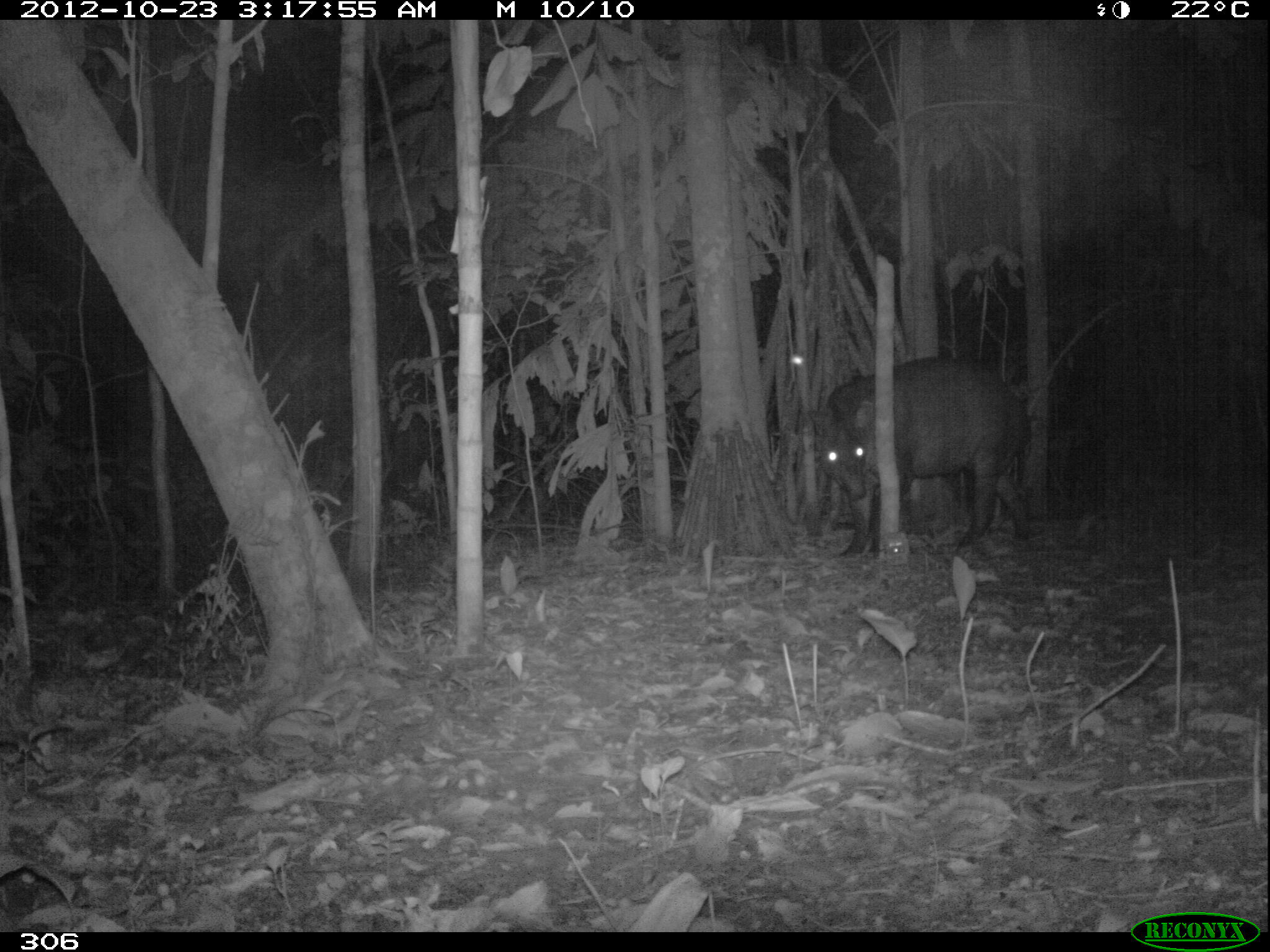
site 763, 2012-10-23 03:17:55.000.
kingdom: Animalia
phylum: Chordata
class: Mammalia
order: Perissodactyla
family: Tapiridae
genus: Tapirus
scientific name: Tapirus terrestris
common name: south american tapir